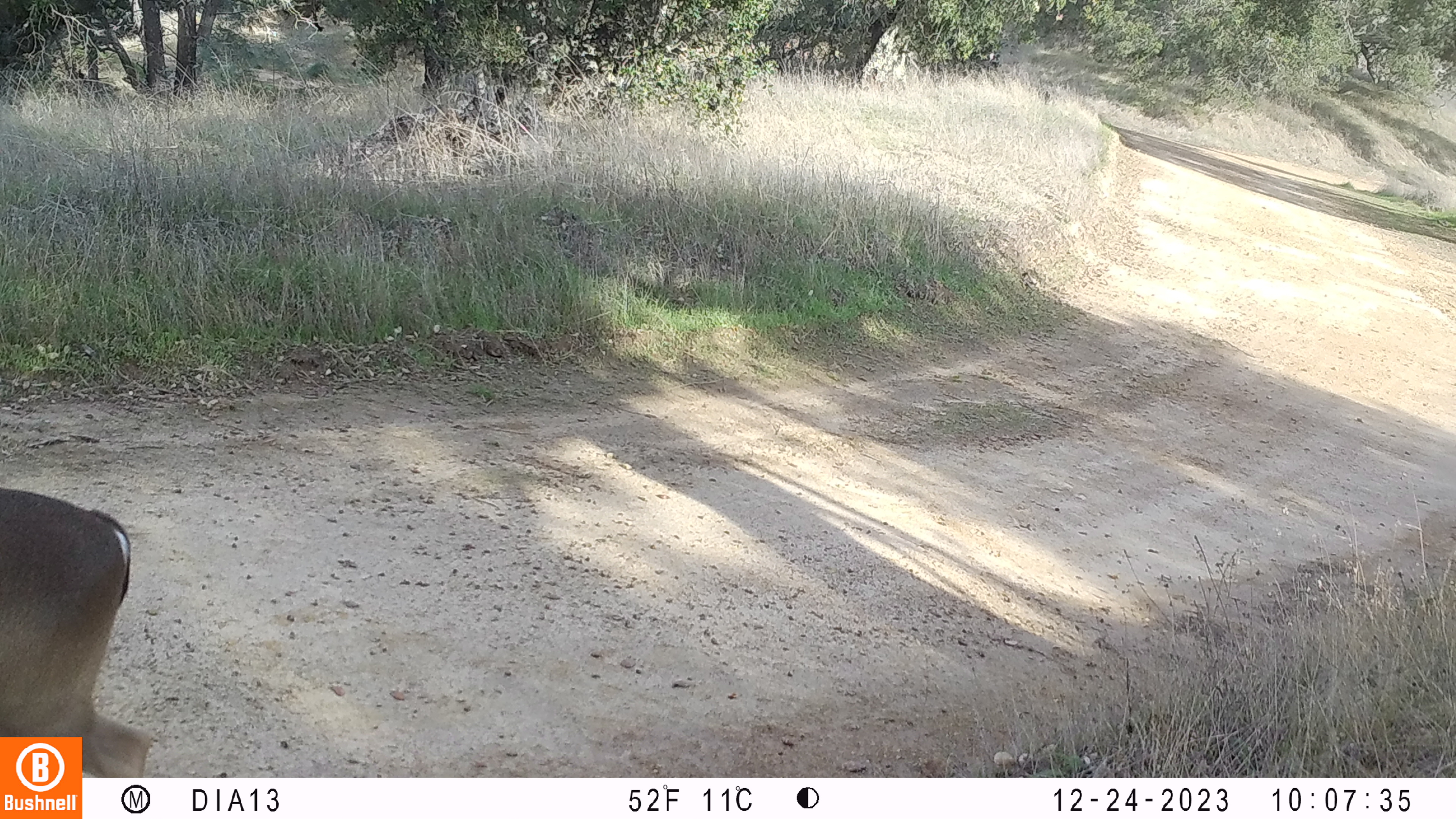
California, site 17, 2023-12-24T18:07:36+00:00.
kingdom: Animalia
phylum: Chordata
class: Mammalia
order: Artiodactyla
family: Cervidae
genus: Odocoileus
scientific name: Odocoileus hemionus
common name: mule deer